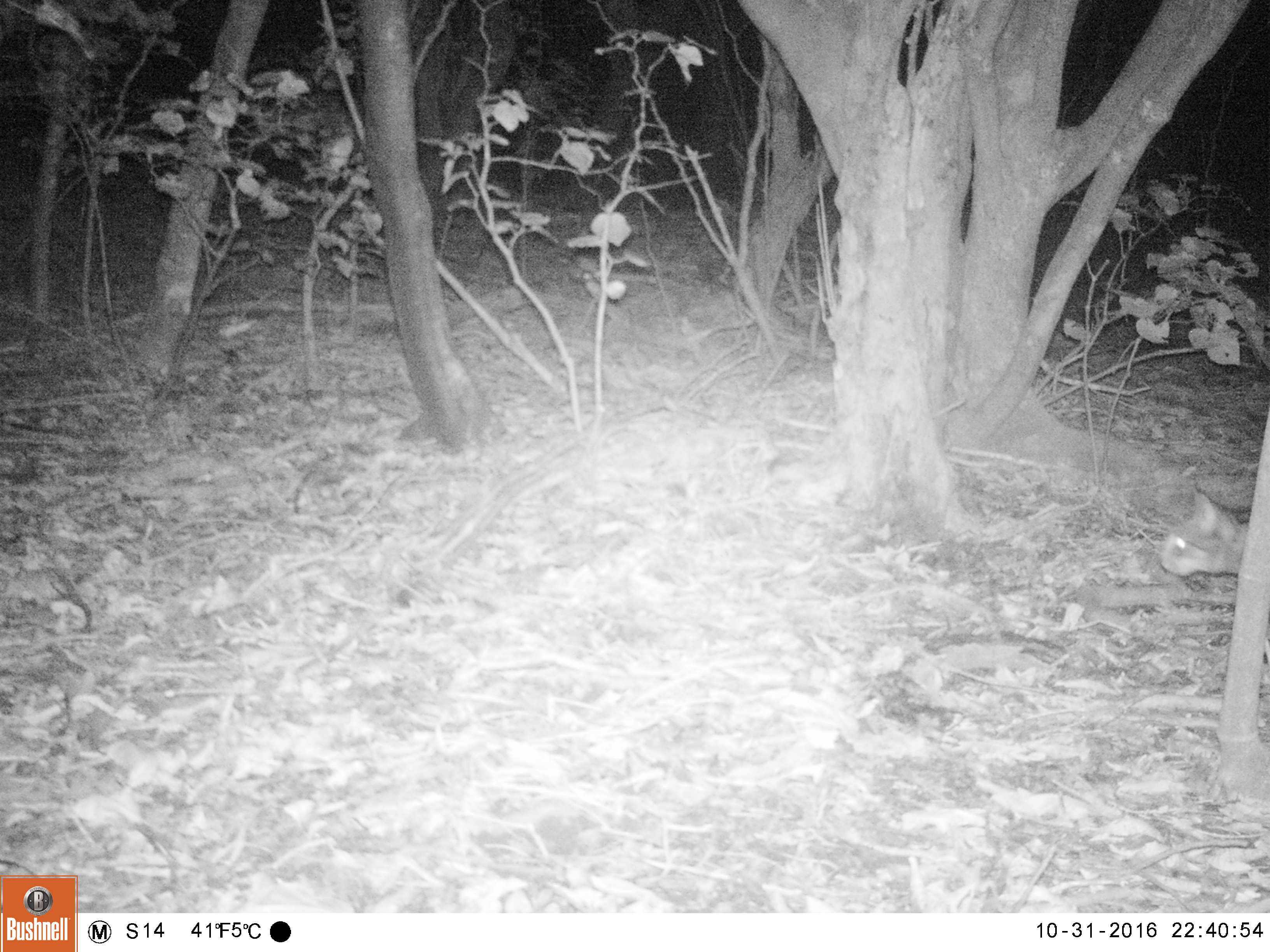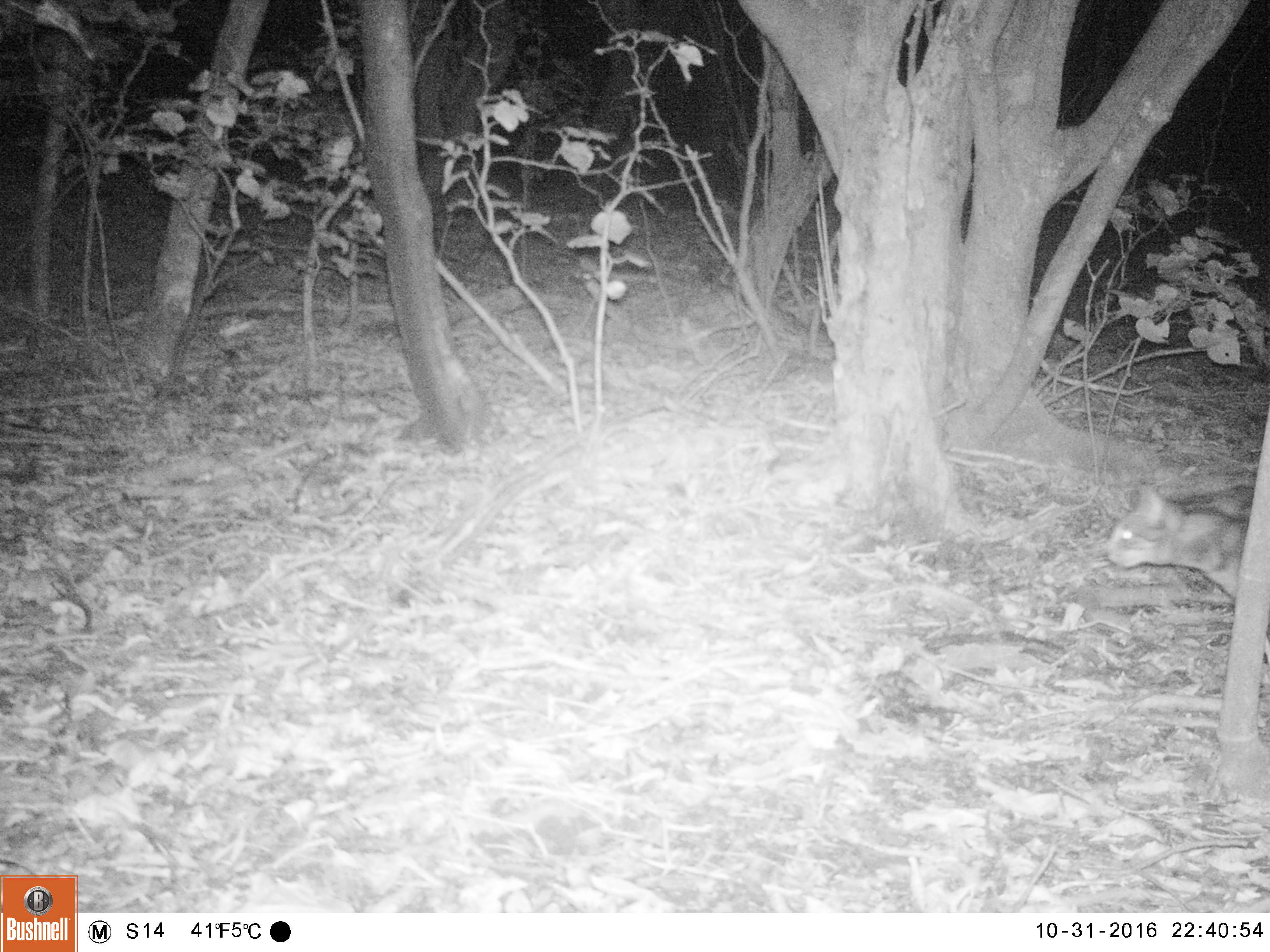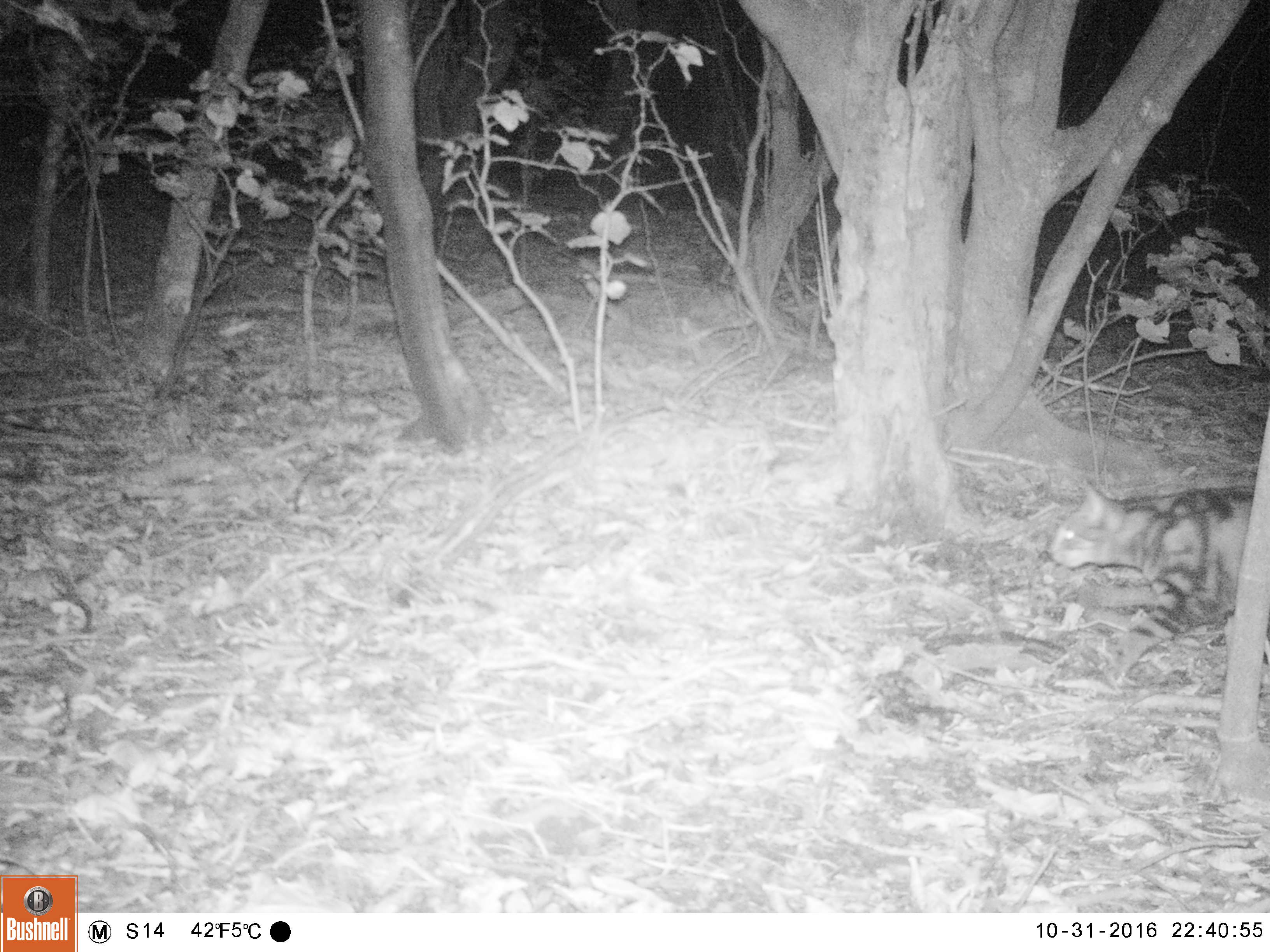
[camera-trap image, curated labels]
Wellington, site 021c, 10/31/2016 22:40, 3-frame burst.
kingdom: Animalia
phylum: Chordata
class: Mammalia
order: Carnivora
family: Felidae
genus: Felis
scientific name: Felis catus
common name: cat